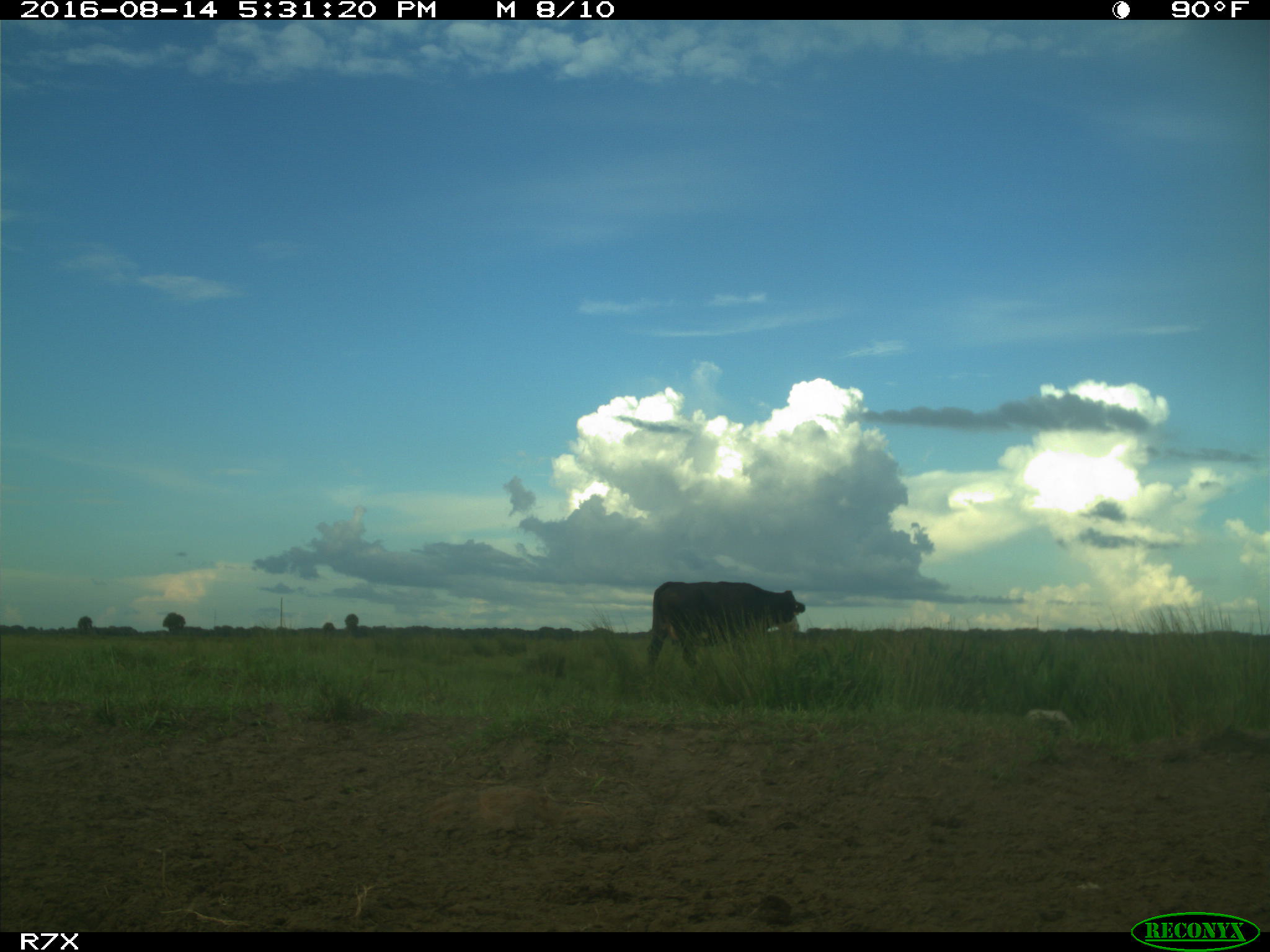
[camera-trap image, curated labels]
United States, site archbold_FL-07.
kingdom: Animalia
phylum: Chordata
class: Mammalia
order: Artiodactyla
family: Bovidae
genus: Bos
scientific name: Bos taurus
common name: domestic cow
Bos taurus (domestic cow).